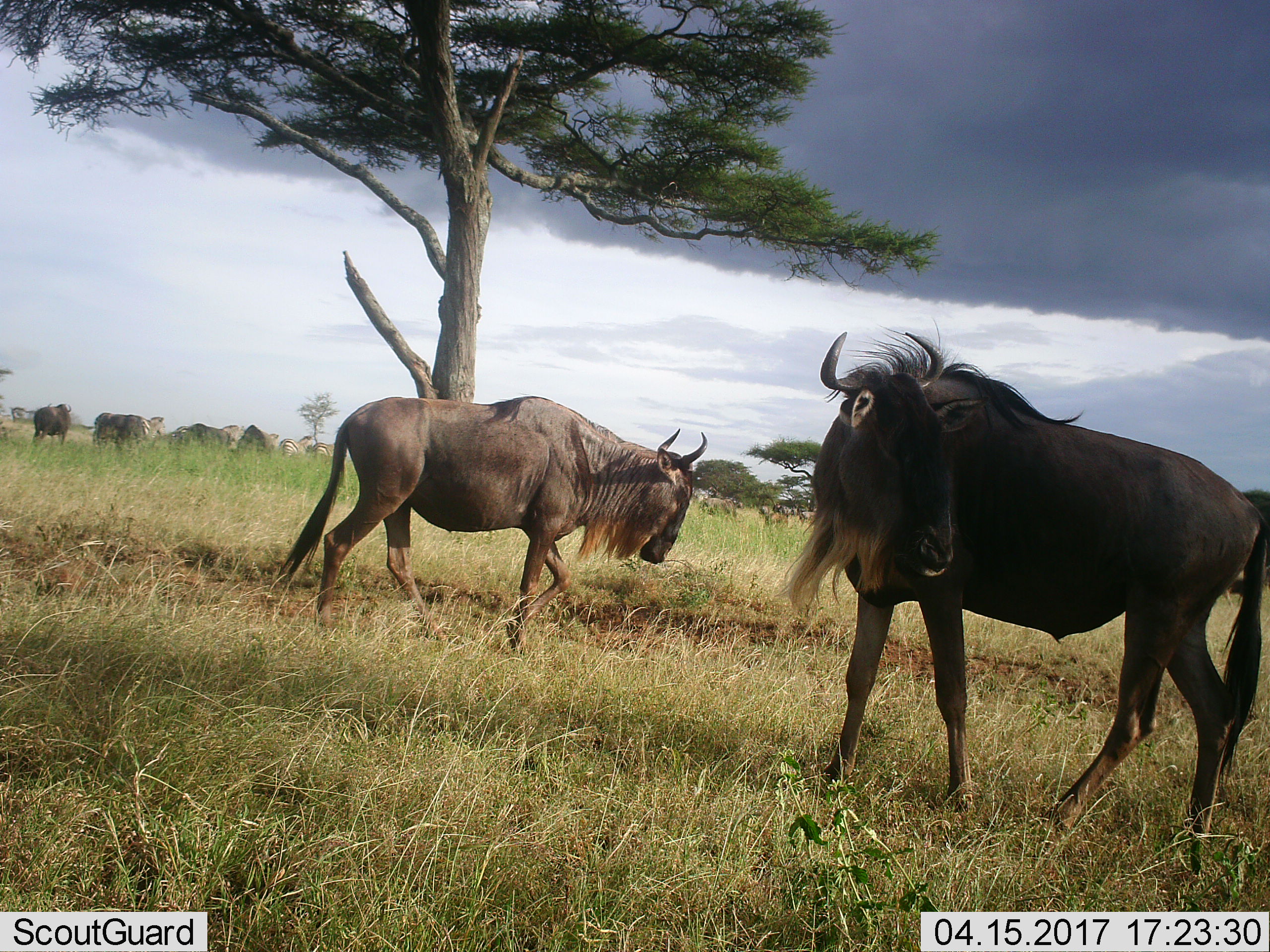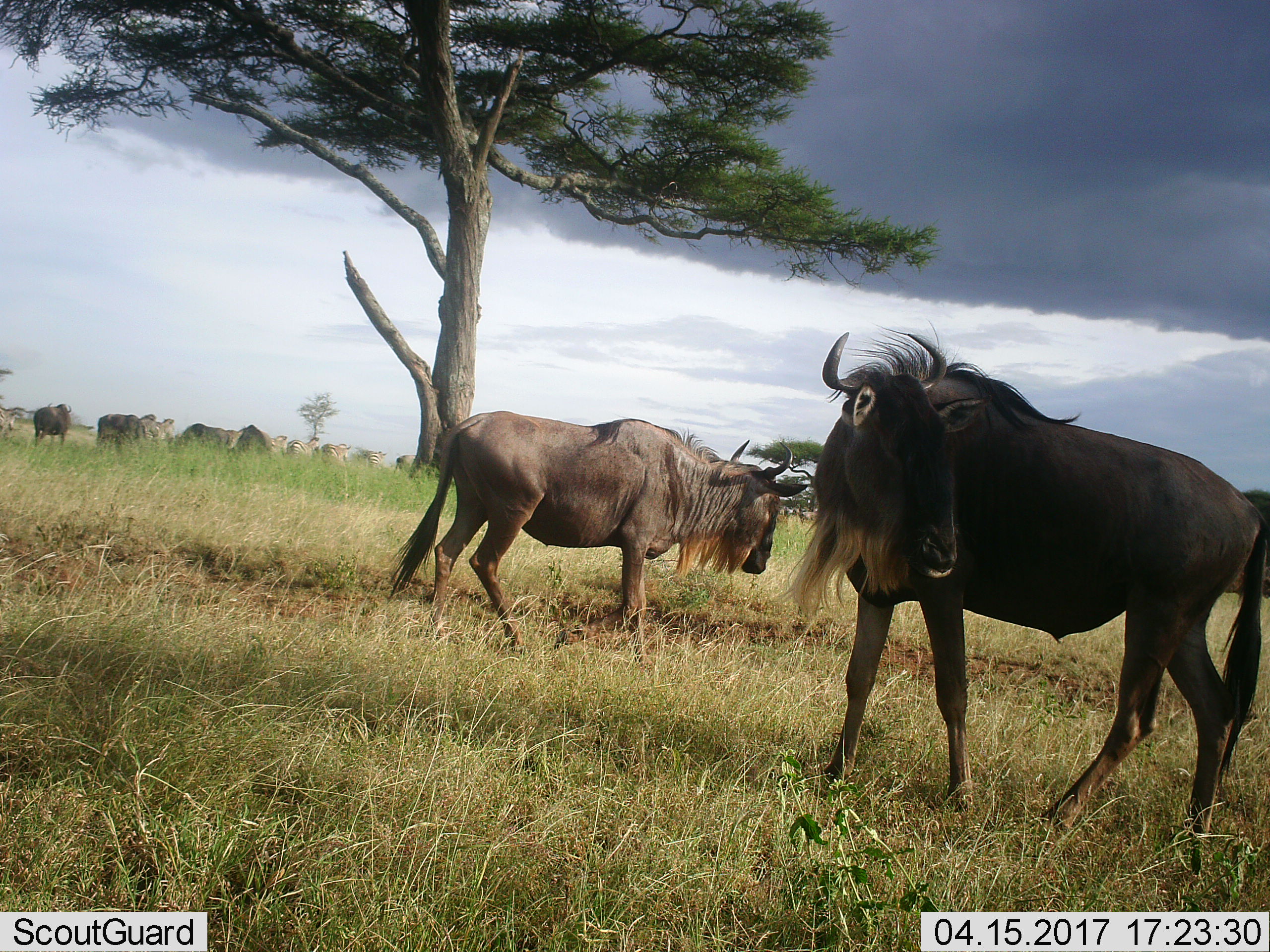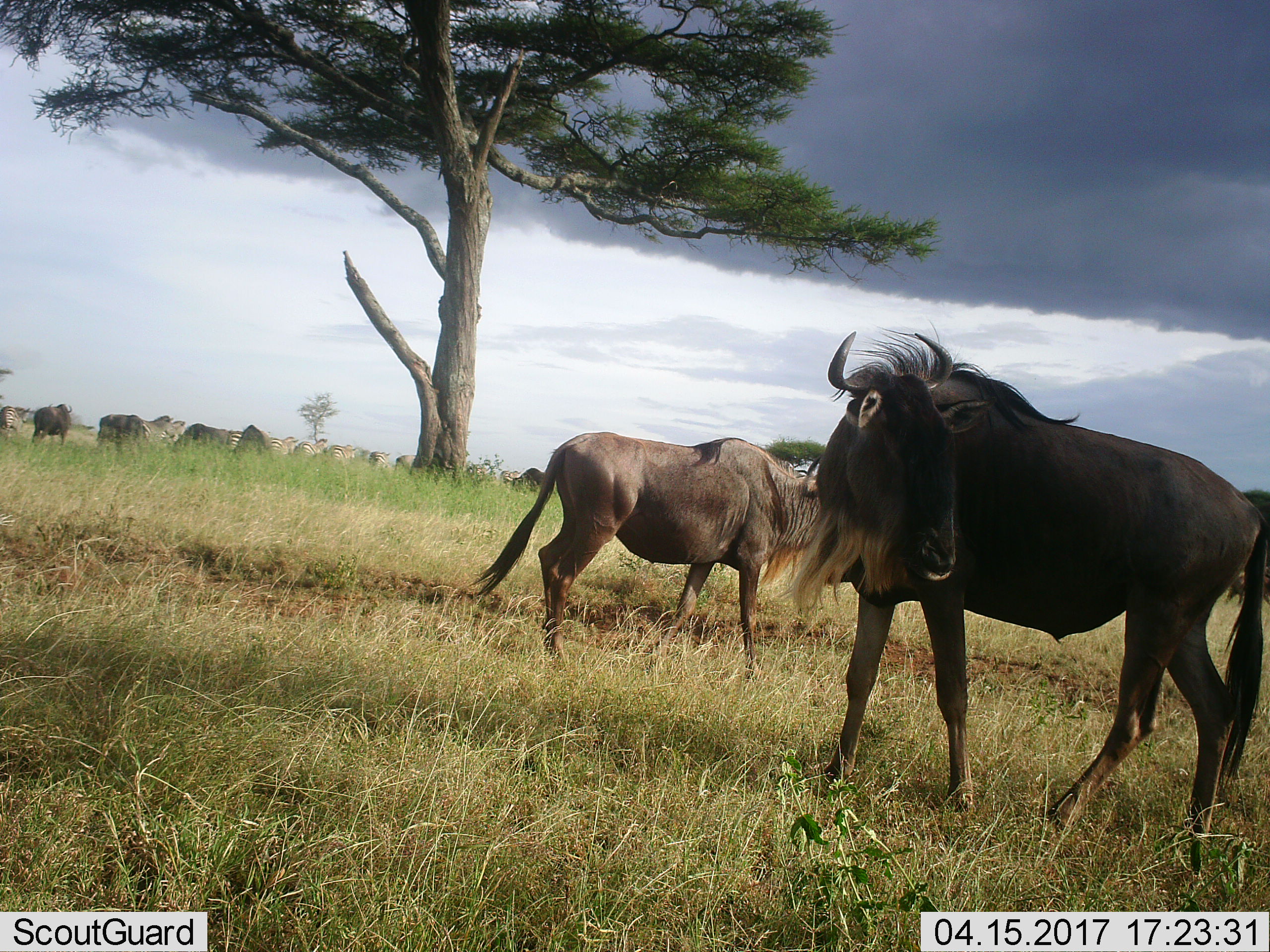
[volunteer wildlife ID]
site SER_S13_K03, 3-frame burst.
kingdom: Animalia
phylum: Chordata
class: Mammalia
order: Artiodactyla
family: Bovidae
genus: Connochaetes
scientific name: Connochaetes taurinus taurinus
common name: blue wildebeest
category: wildebeestblue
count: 6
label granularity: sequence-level